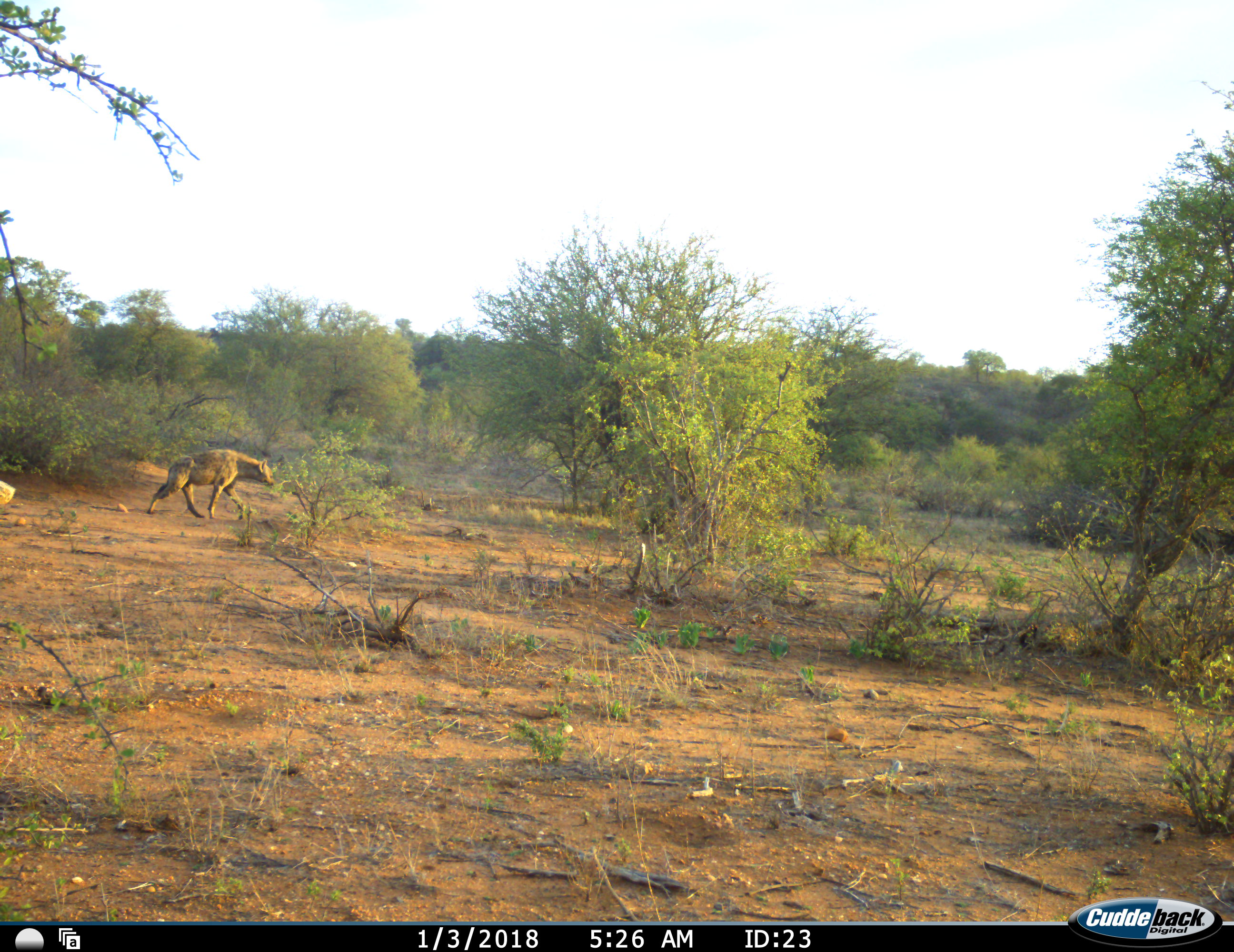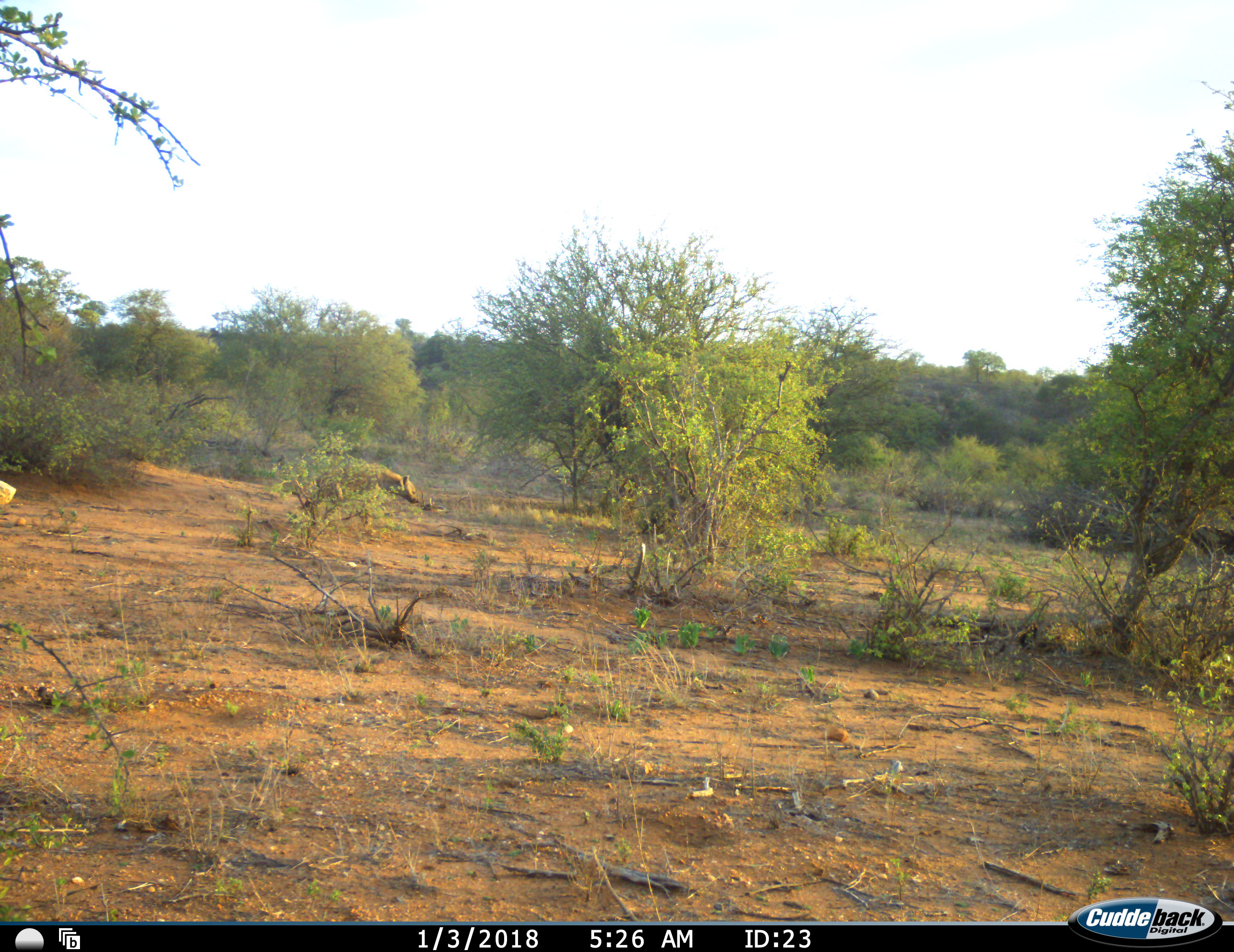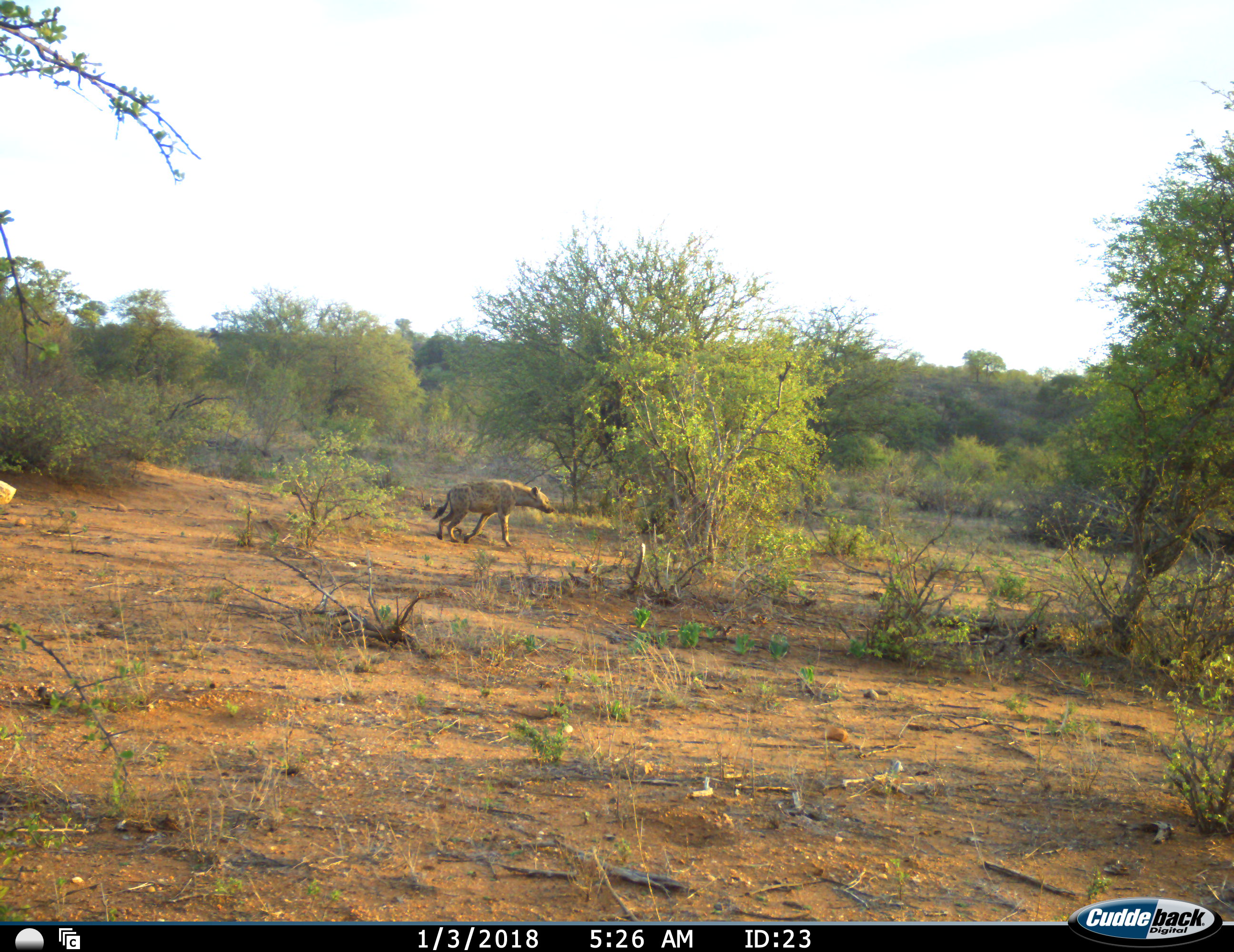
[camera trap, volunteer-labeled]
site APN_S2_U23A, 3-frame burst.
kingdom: Animalia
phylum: Chordata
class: Mammalia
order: Carnivora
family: Hyaenidae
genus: Crocuta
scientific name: Crocuta crocuta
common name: spotted hyena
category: hyenaspotted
Hyenaspotted (spotted hyena) (Crocuta crocuta), count 1. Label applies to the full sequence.